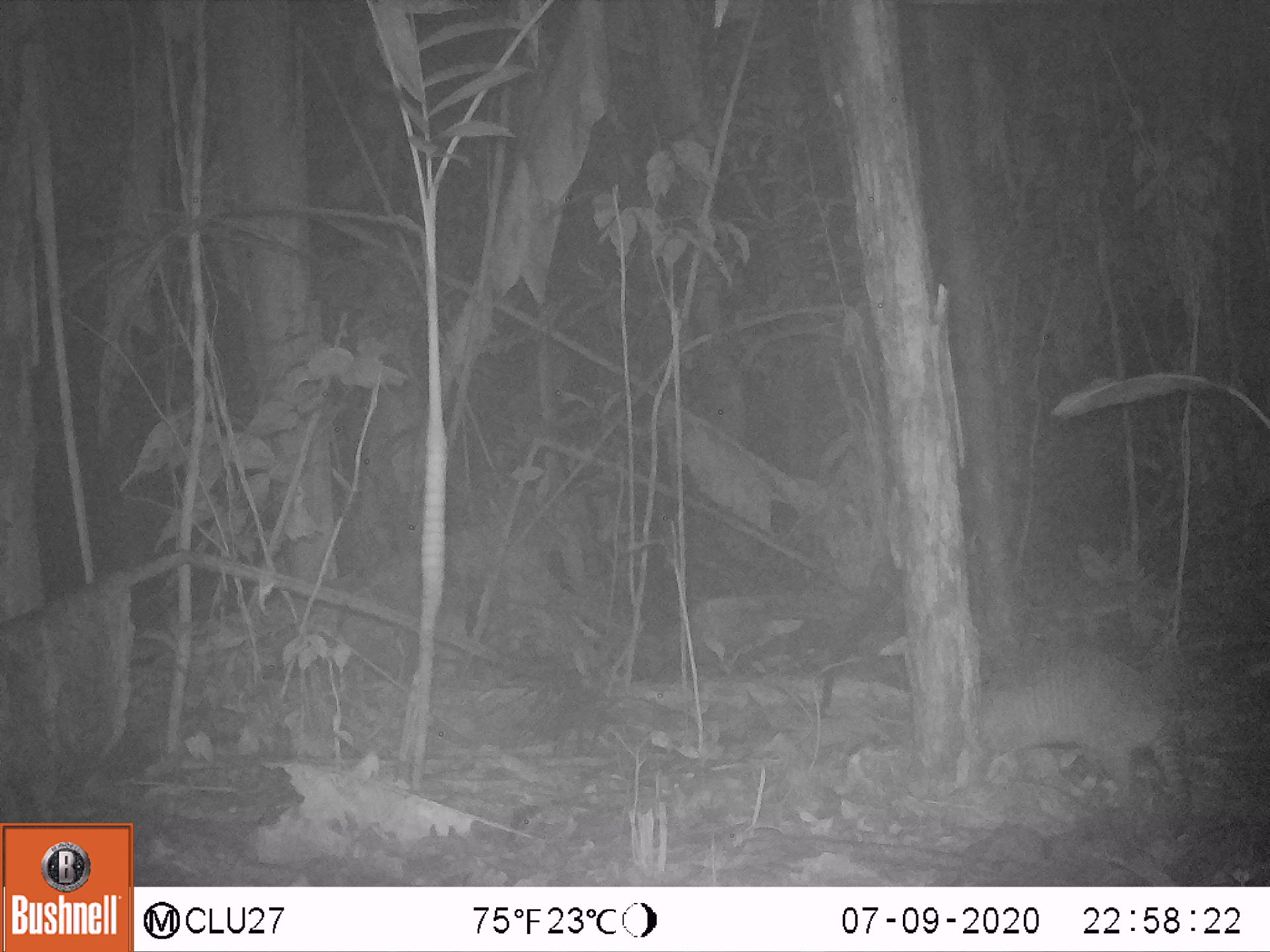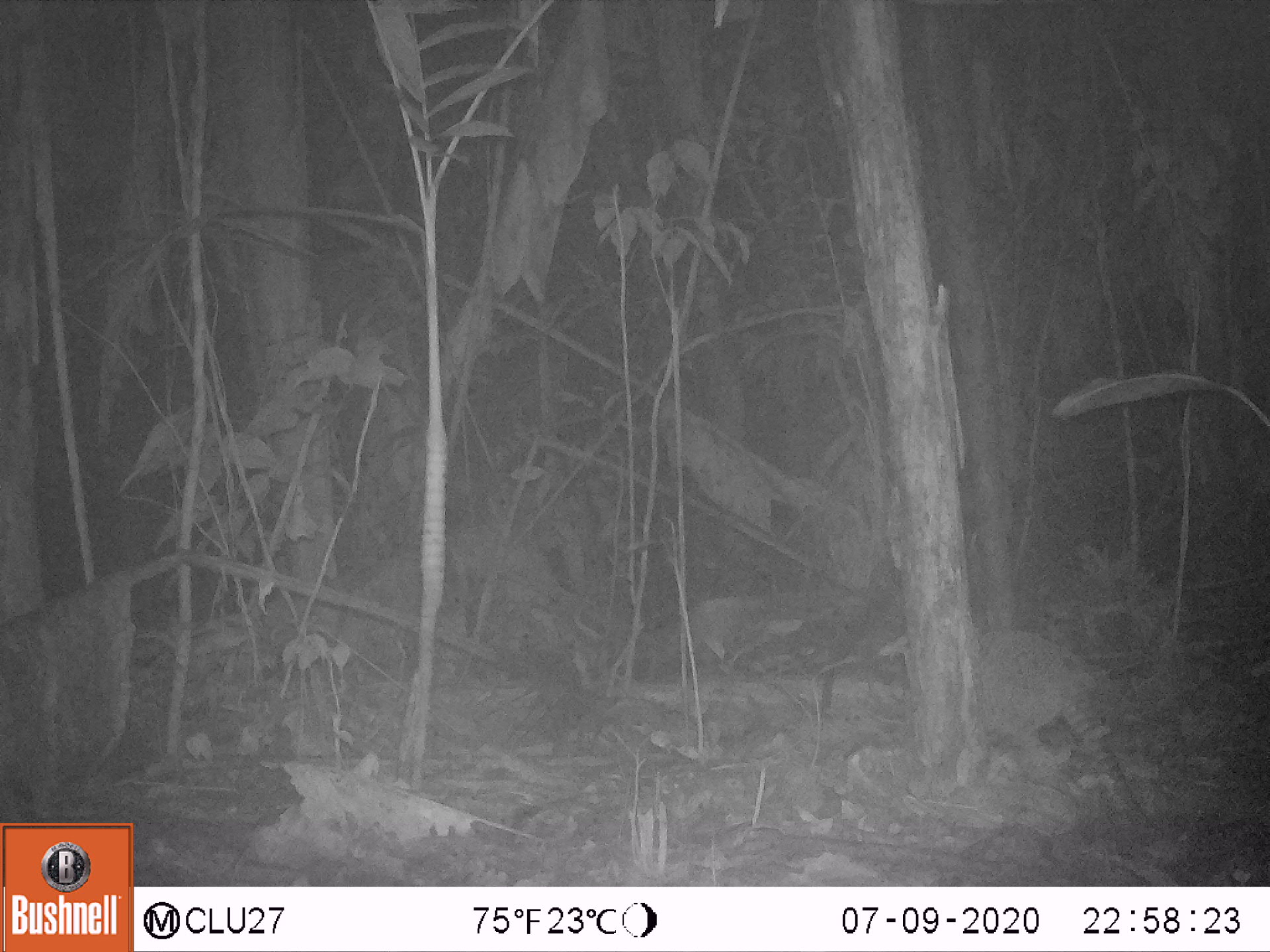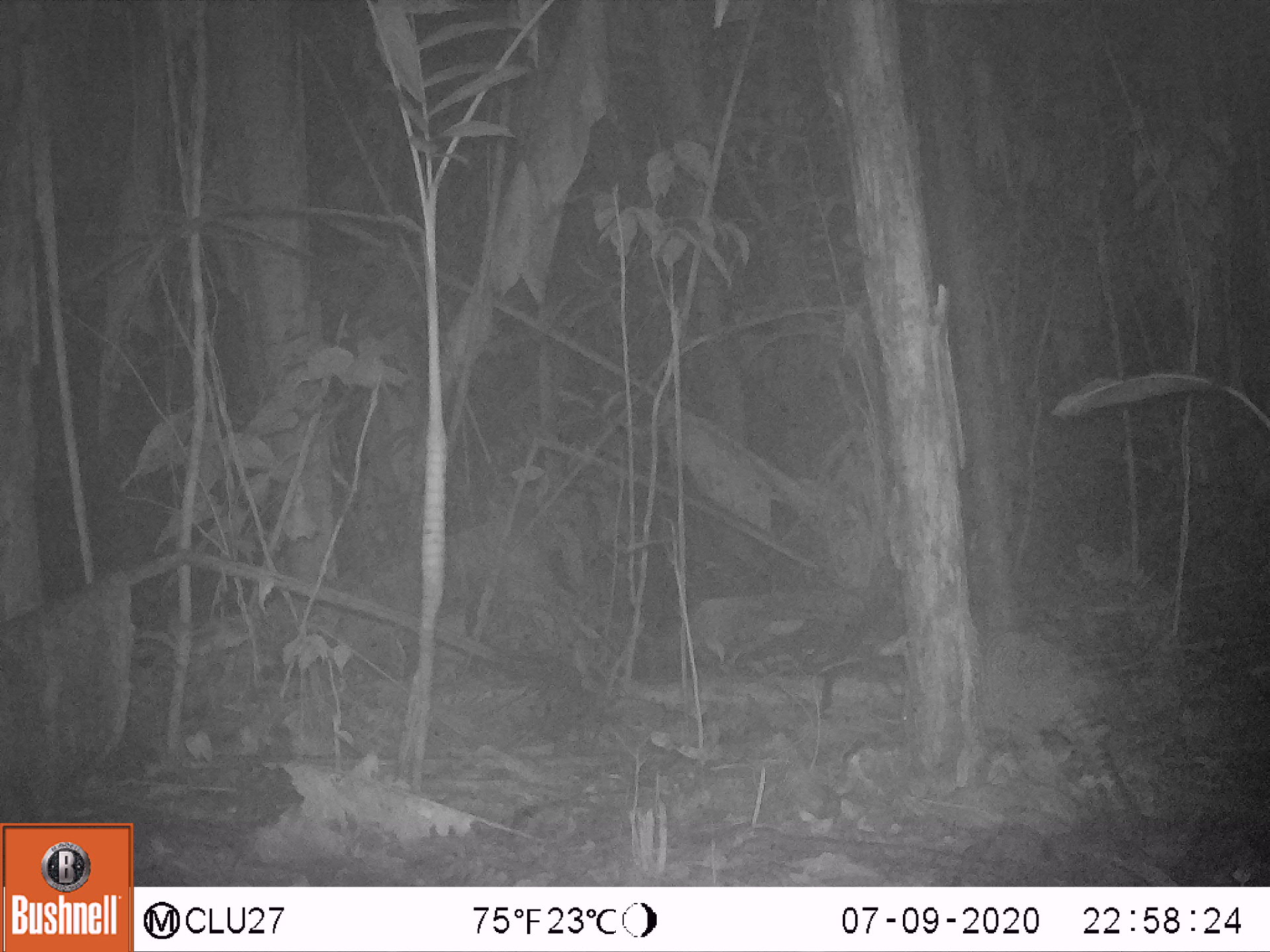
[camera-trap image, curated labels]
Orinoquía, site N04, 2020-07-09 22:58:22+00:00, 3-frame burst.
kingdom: Animalia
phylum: Chordata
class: Mammalia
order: Cingulata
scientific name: Cingulata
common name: armadillo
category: unknown armadillo